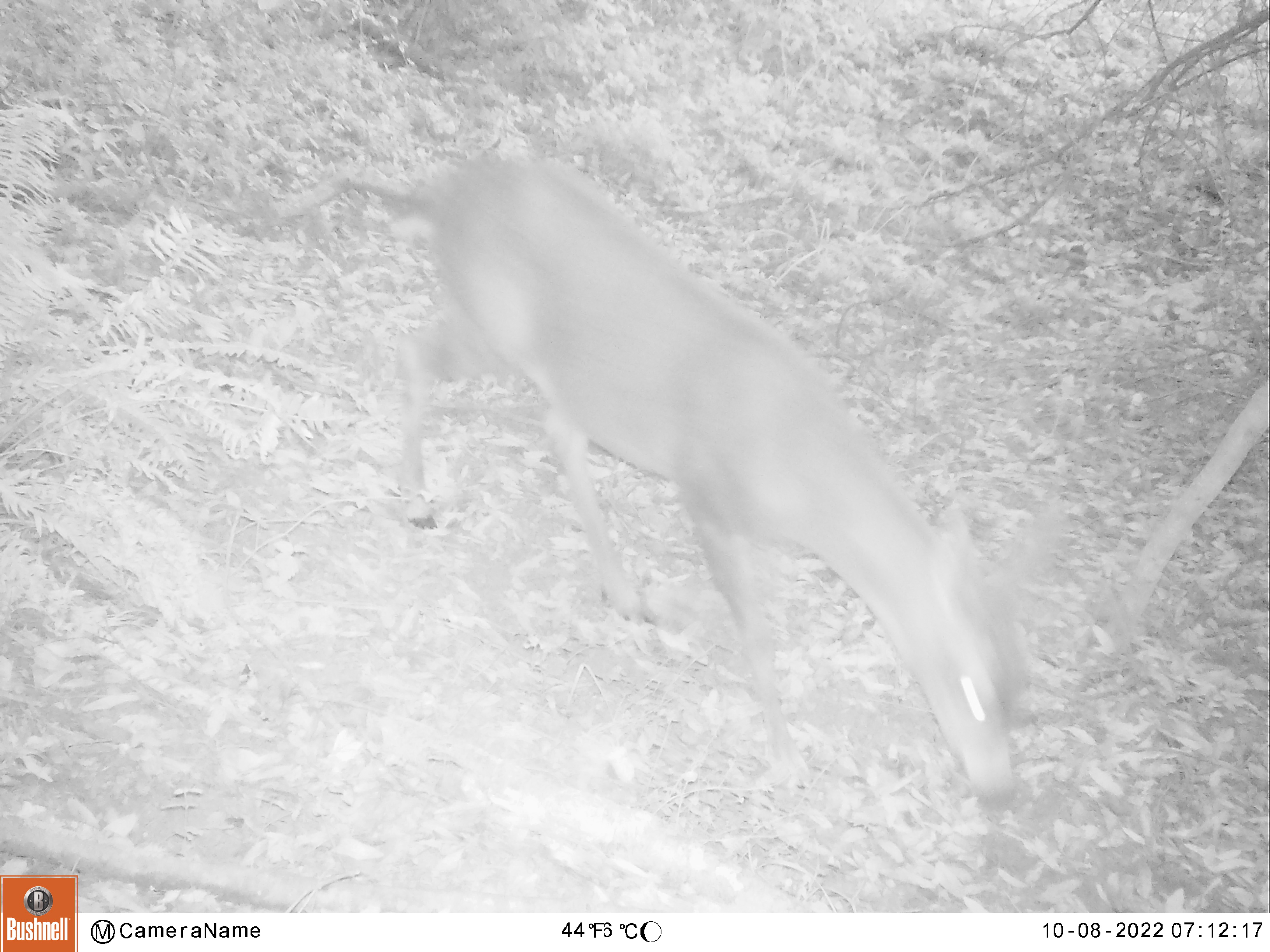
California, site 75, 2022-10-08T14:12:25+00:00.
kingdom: Animalia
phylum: Chordata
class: Mammalia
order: Artiodactyla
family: Cervidae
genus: Odocoileus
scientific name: Odocoileus hemionus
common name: mule deer